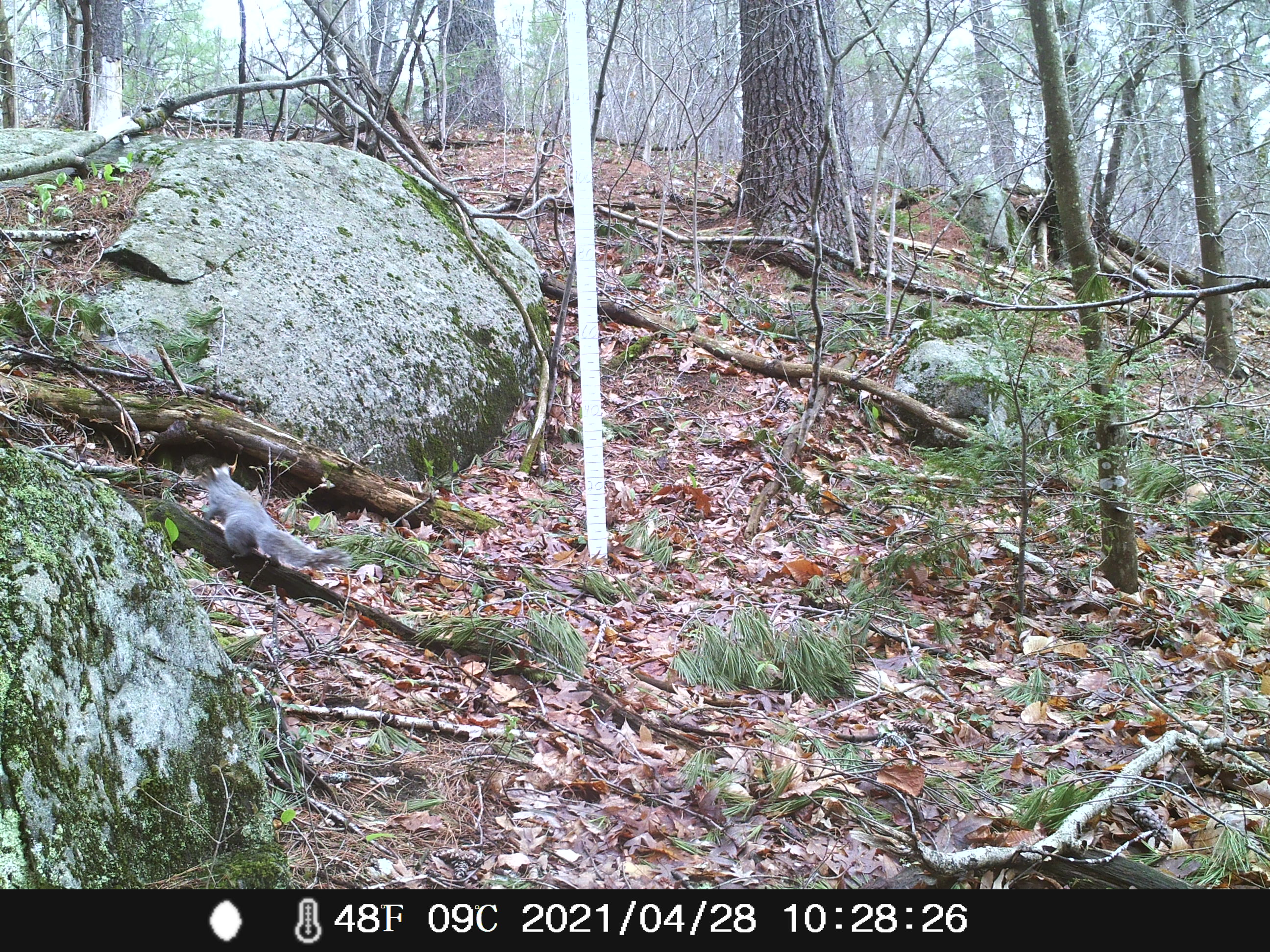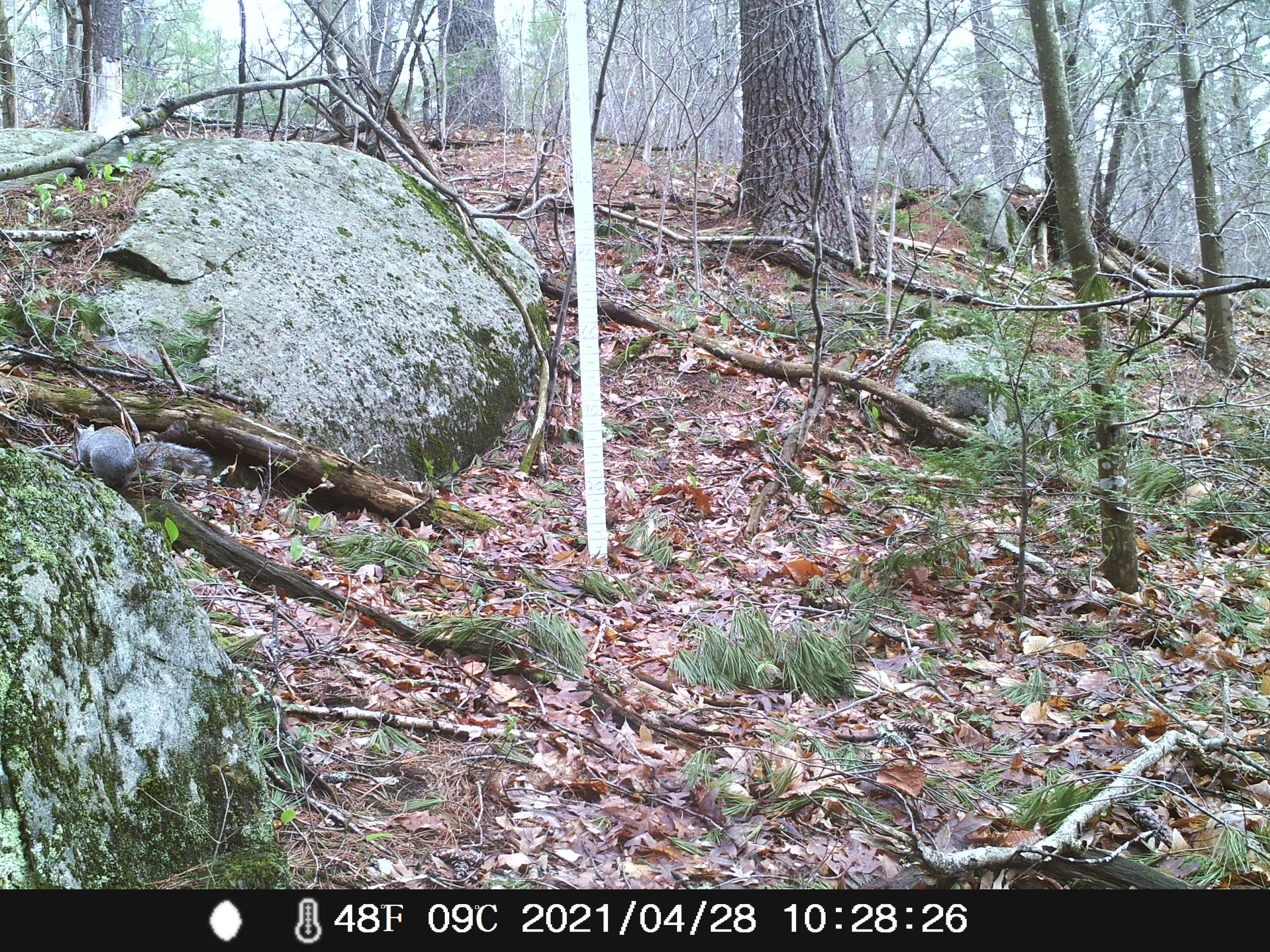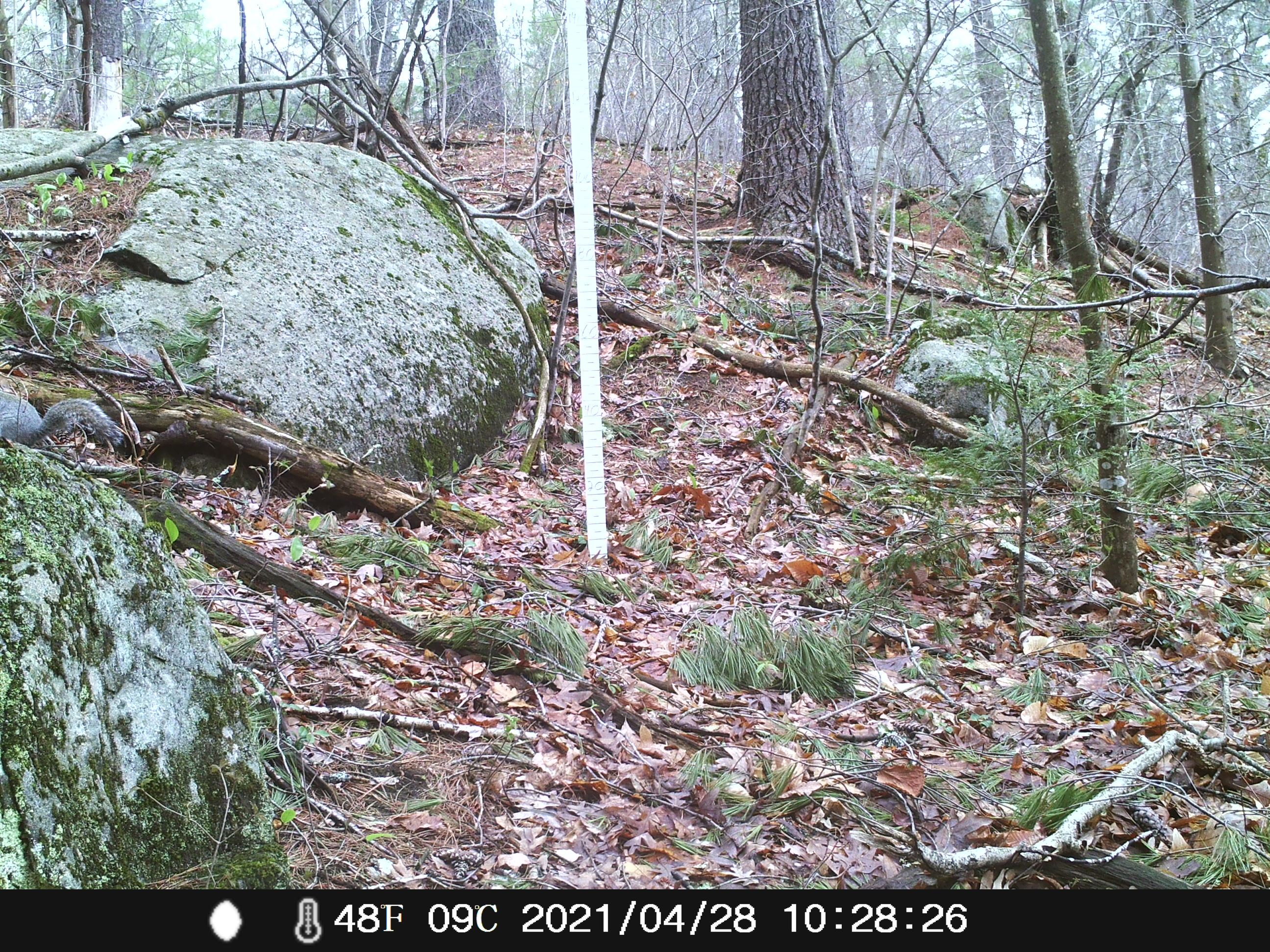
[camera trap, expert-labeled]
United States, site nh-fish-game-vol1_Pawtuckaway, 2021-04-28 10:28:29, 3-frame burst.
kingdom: Animalia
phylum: Chordata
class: Mammalia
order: Rodentia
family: Sciuridae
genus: Sciurus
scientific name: Sciurus carolinensis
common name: gray squirrel